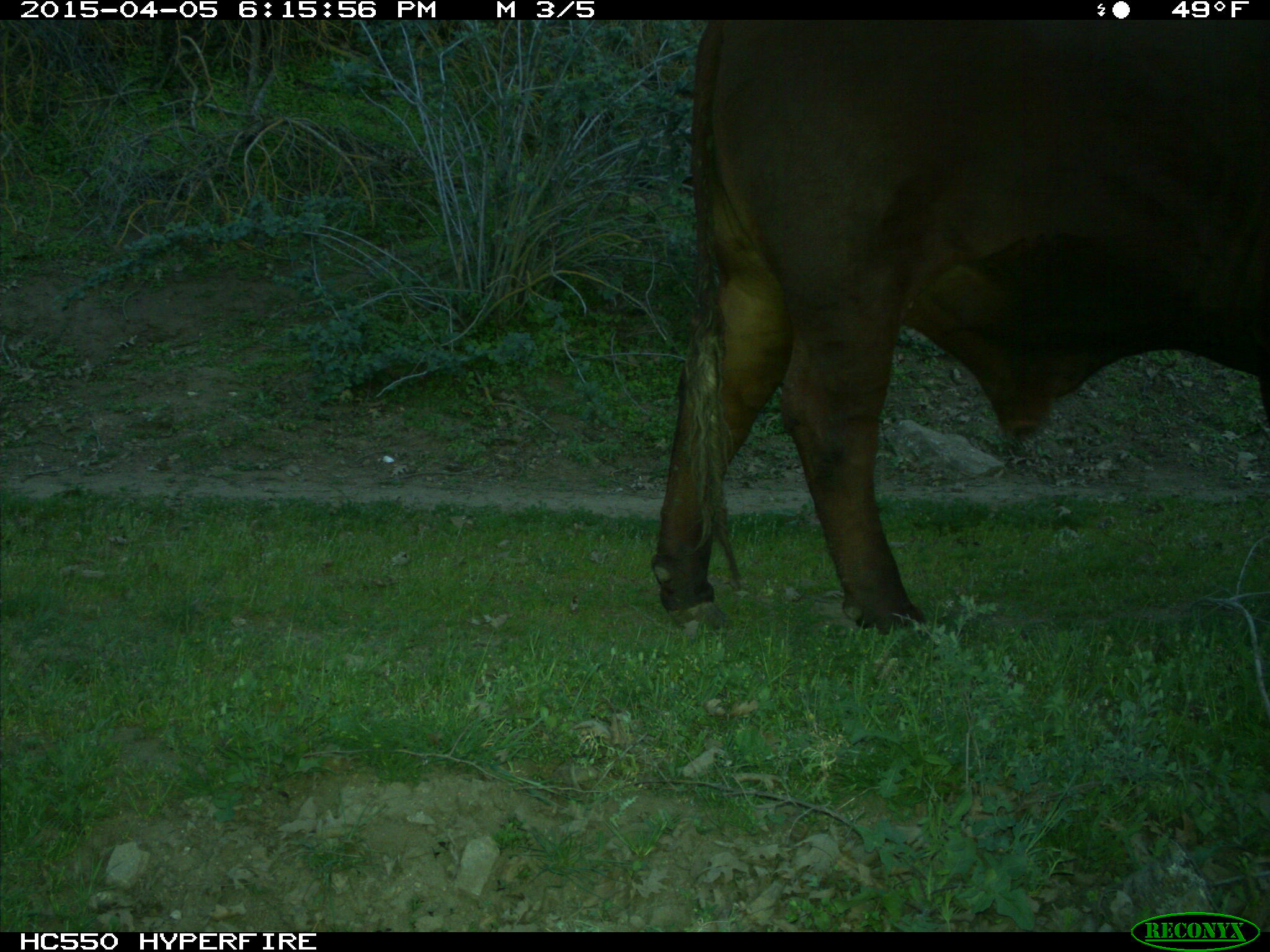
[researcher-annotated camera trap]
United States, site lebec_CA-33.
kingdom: Animalia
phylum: Chordata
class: Mammalia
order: Artiodactyla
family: Bovidae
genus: Bos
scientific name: Bos taurus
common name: domestic cow